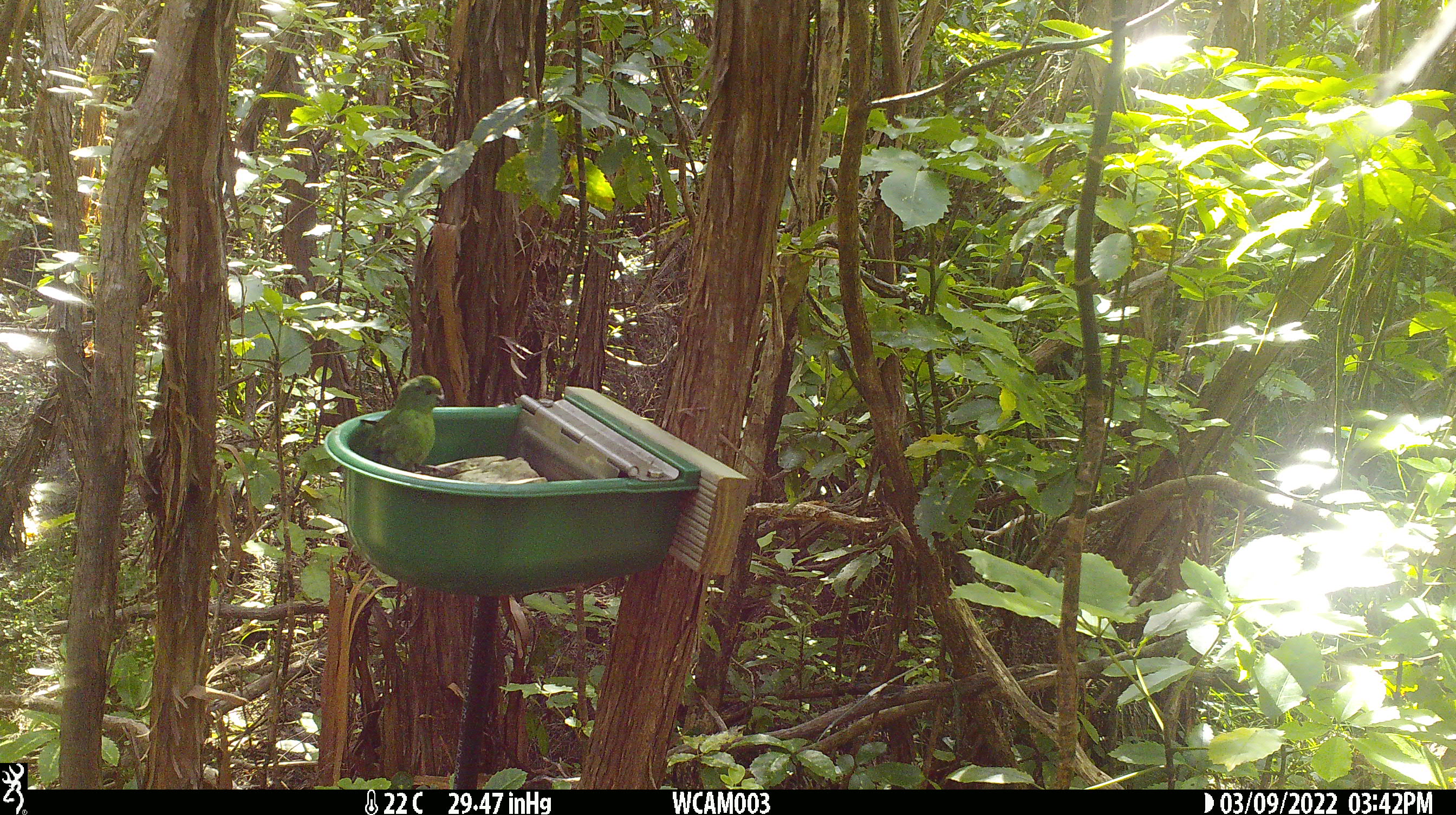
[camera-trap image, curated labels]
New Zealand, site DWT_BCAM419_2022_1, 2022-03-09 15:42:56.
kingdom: Animalia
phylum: Chordata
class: Aves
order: Psittaciformes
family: Psittaculidae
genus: Cyanoramphus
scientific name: Cyanoramphus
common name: parakeet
Parakeet (Cyanoramphus).